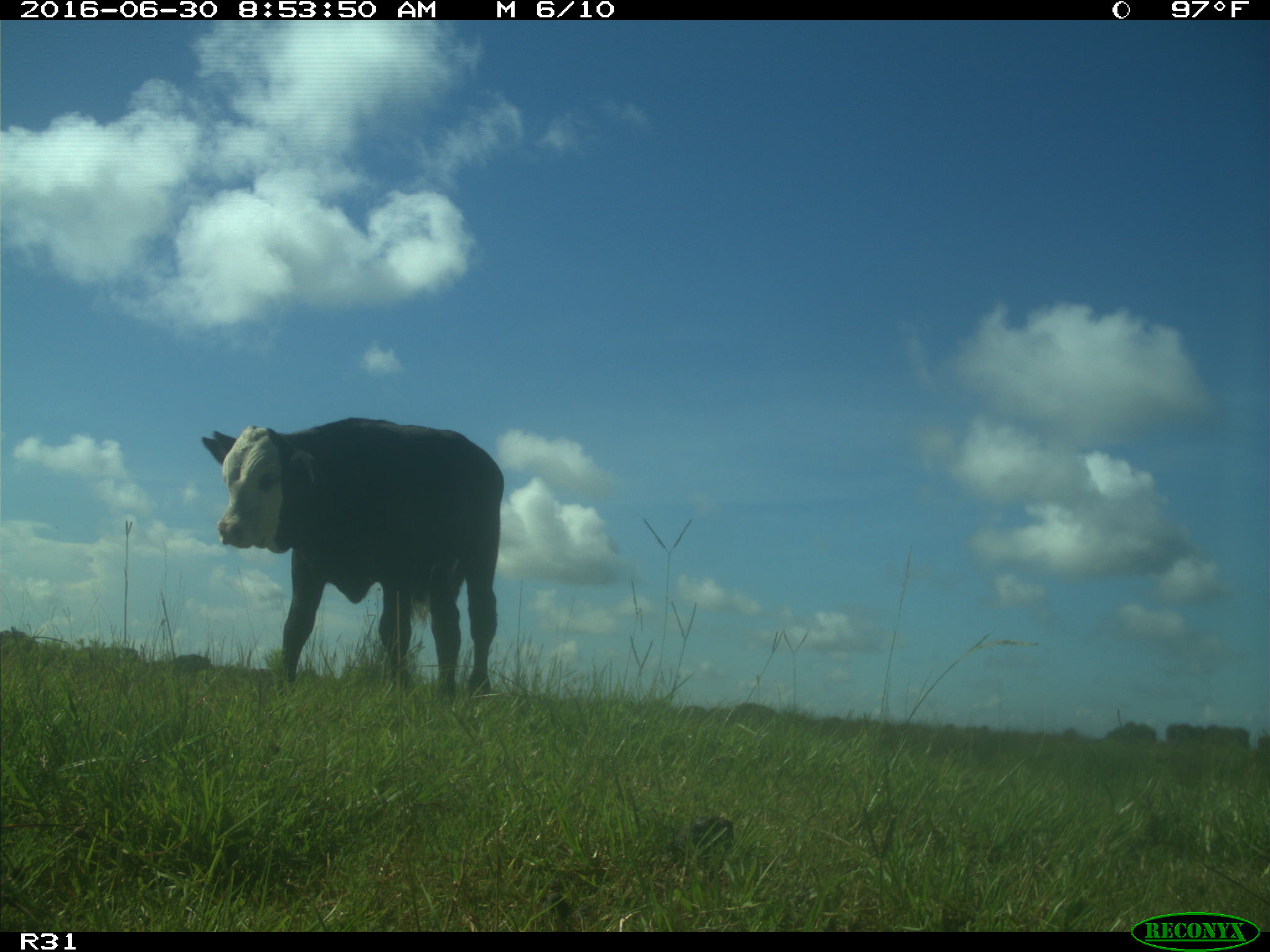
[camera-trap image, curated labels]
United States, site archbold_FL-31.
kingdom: Animalia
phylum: Chordata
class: Mammalia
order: Artiodactyla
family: Bovidae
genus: Bos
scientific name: Bos taurus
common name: domestic cow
Bos taurus (domestic cow).